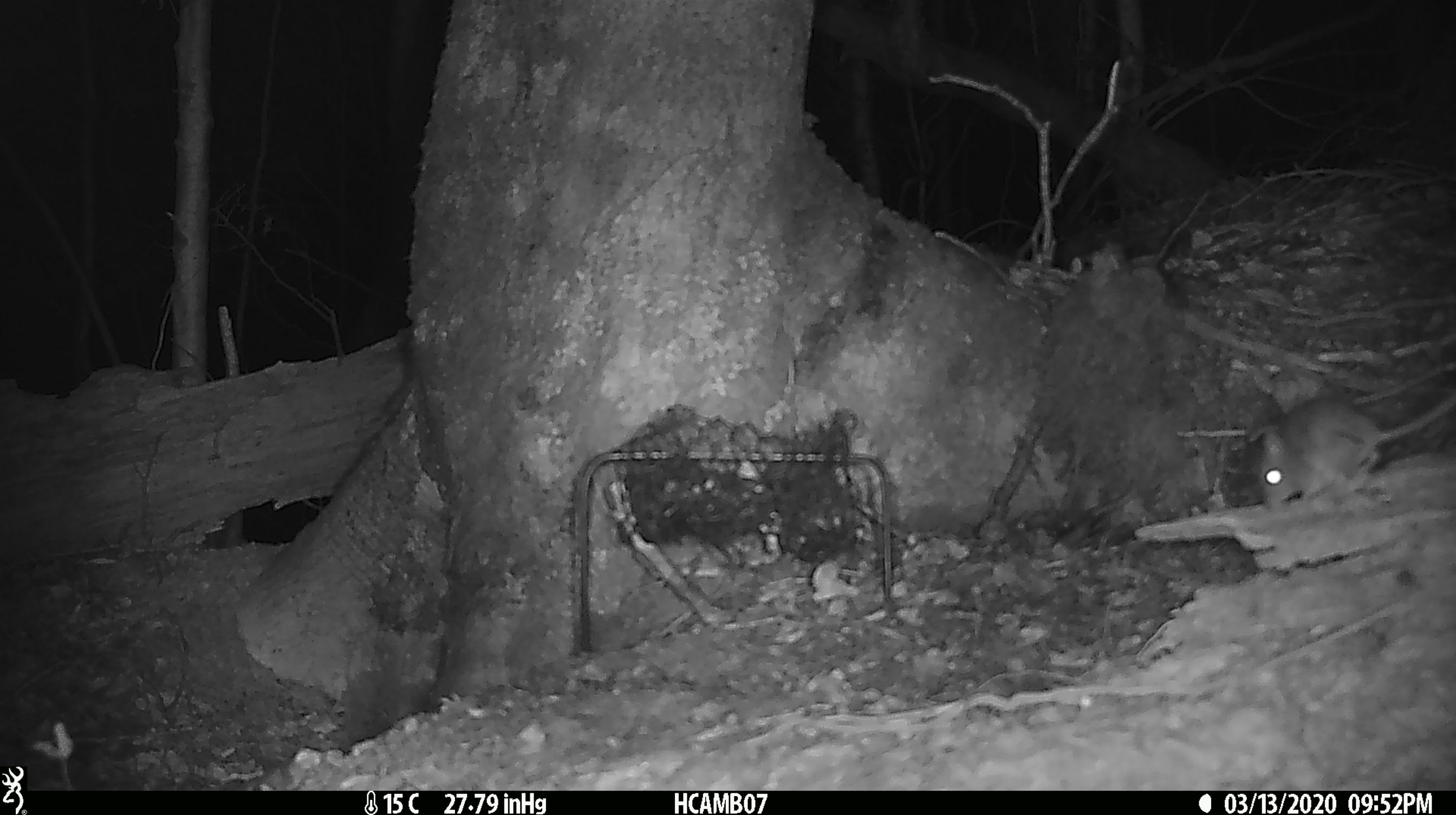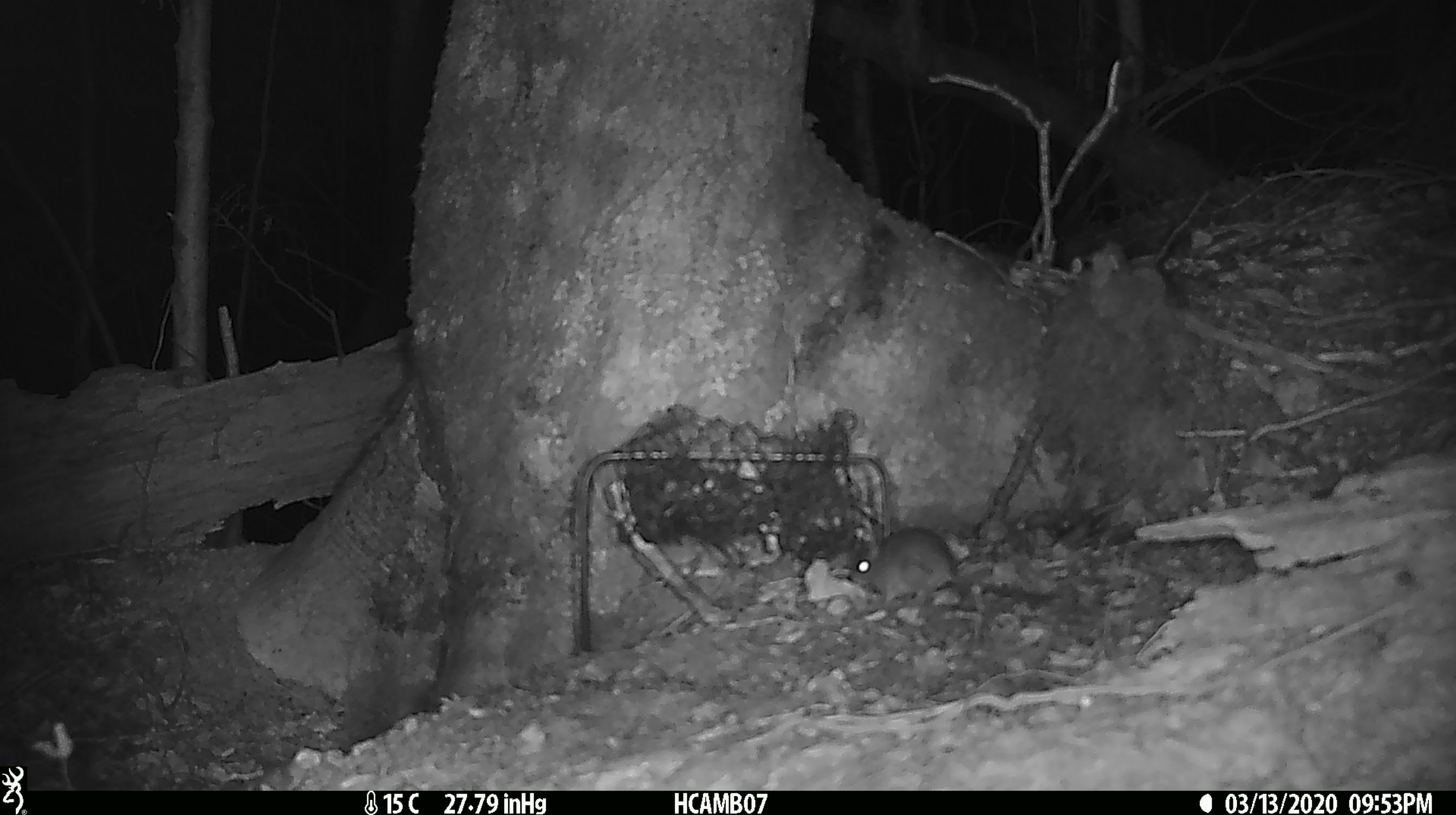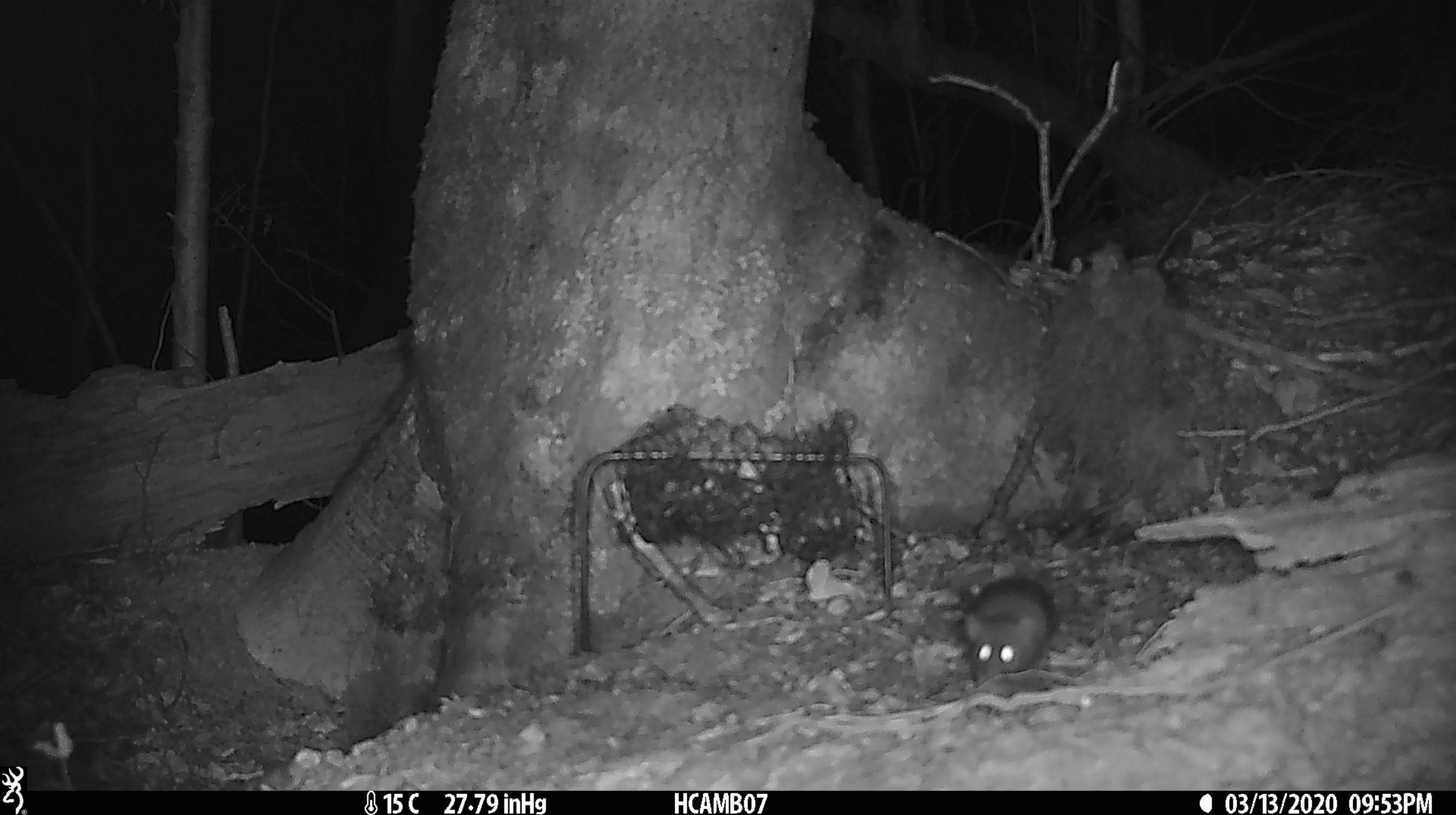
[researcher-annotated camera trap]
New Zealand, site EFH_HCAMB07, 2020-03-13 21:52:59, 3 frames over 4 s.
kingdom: Animalia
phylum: Chordata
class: Mammalia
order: Rodentia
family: Muridae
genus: Mus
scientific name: Mus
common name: mouse